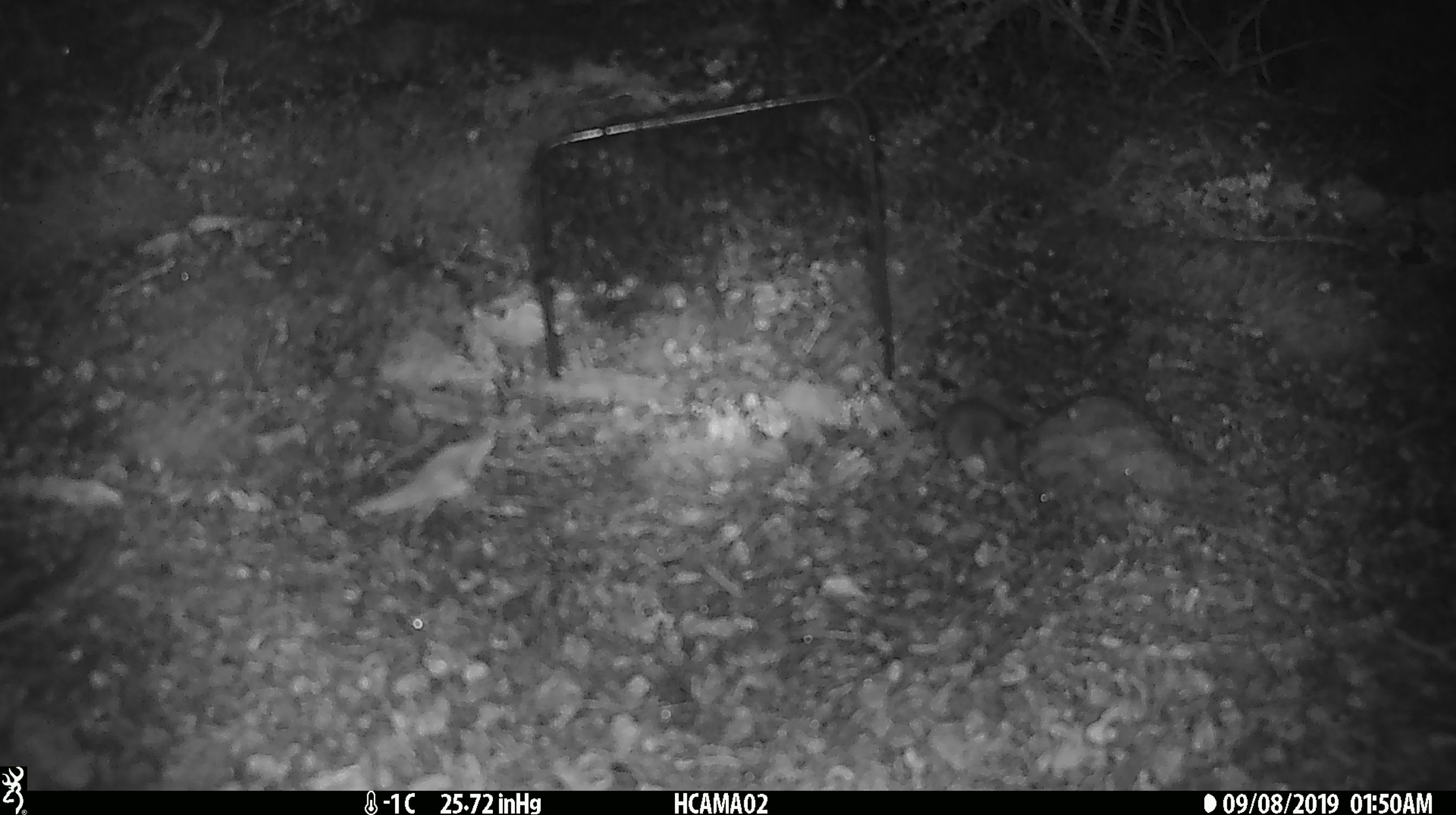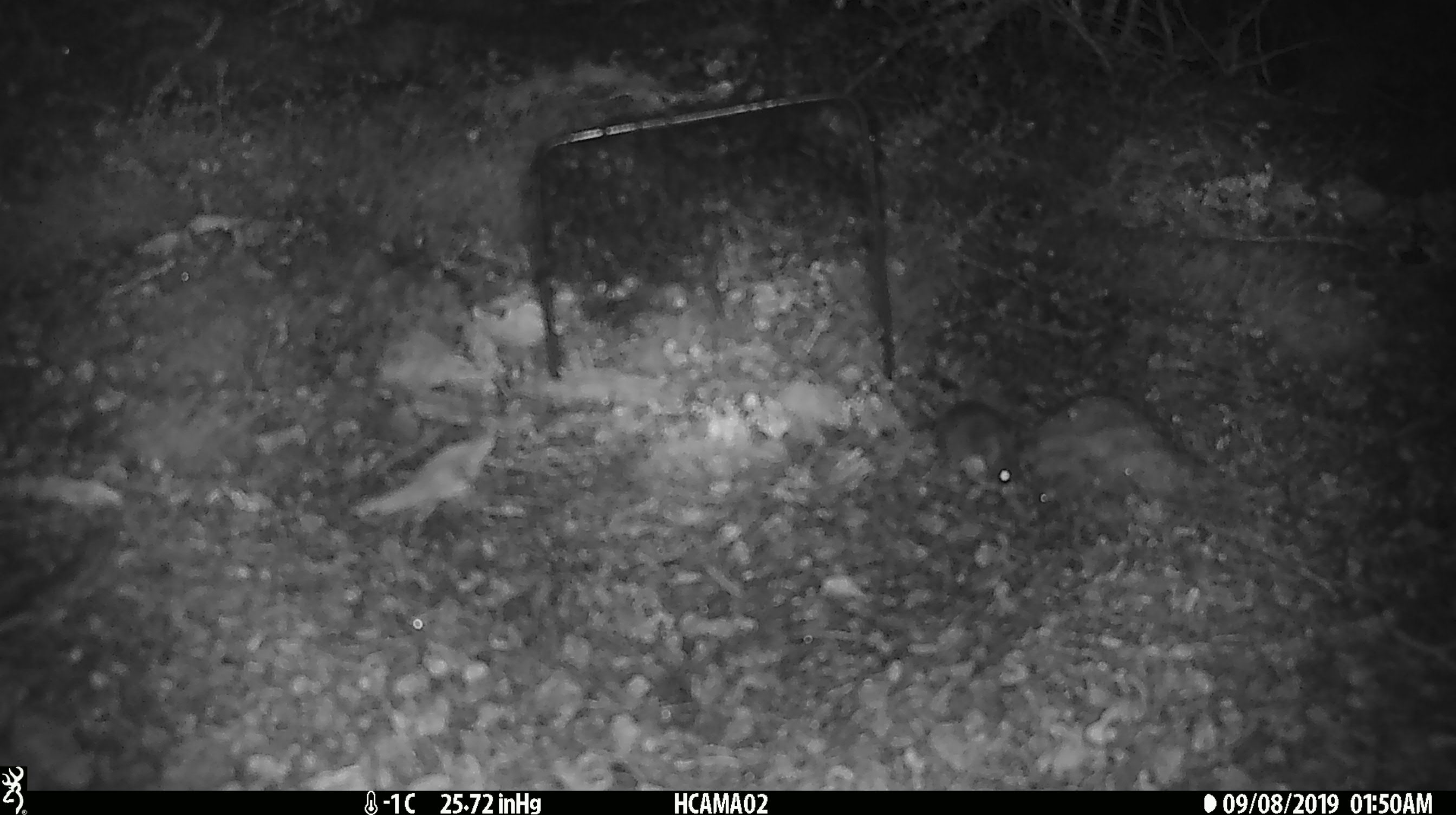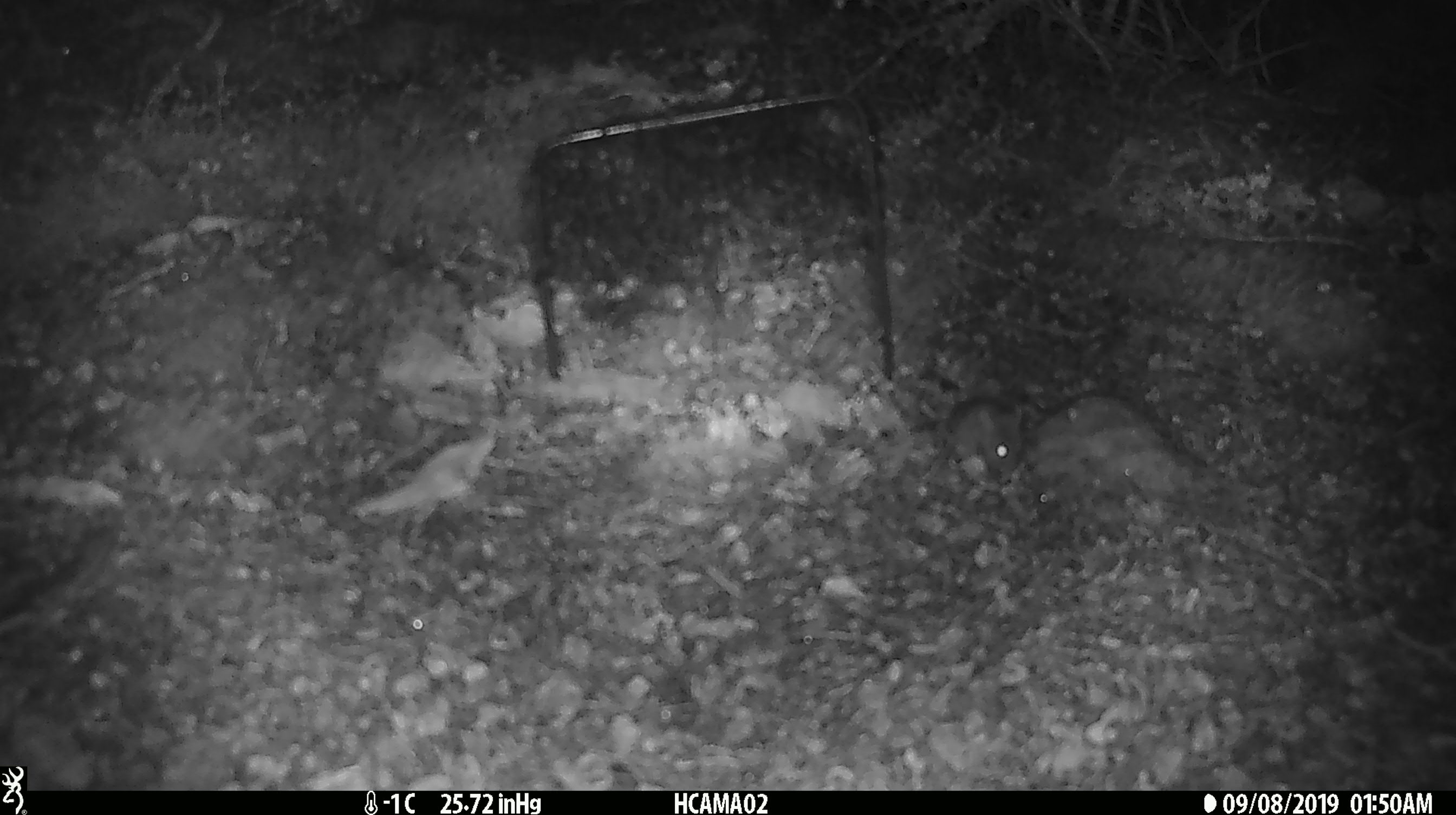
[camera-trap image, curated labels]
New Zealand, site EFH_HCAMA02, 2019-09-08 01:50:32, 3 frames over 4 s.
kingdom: Animalia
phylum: Chordata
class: Mammalia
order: Rodentia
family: Muridae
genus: Mus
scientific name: Mus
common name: mouse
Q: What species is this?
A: Mouse (Mus).